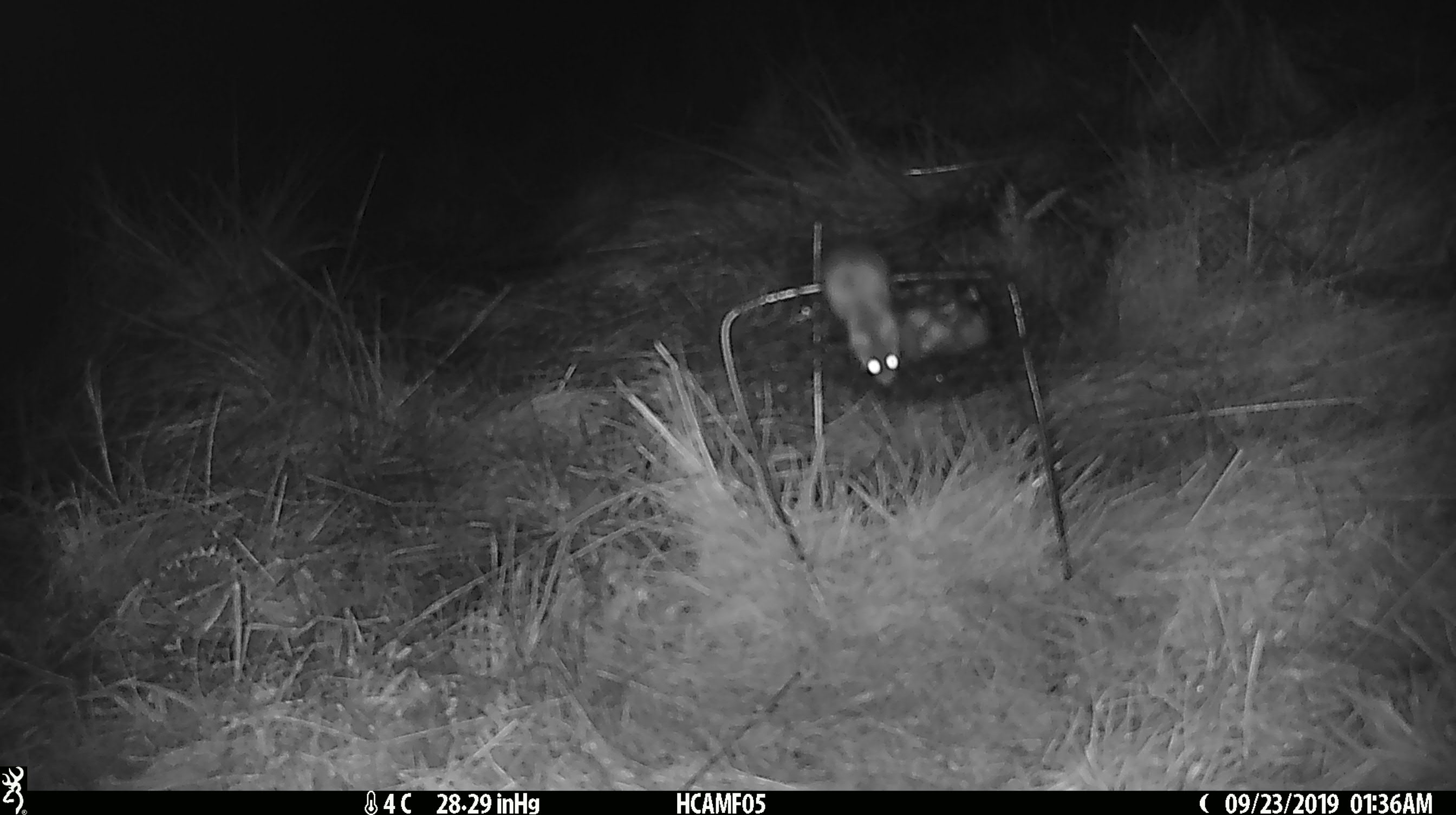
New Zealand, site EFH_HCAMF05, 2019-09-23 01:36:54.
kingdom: Animalia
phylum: Chordata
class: Mammalia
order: Rodentia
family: Muridae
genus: Mus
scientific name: Mus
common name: mouse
Mouse (Mus).